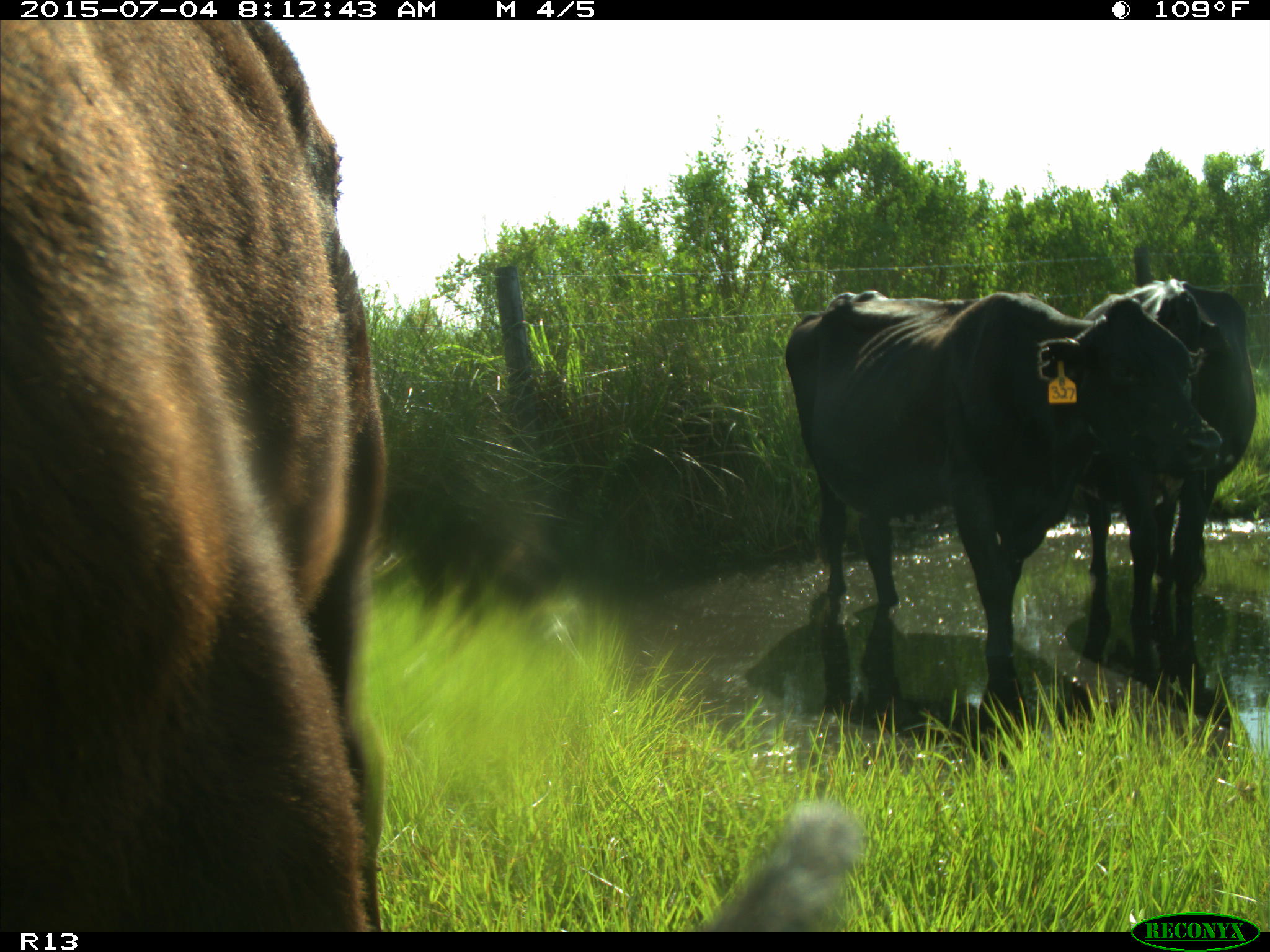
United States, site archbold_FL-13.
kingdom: Animalia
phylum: Chordata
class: Mammalia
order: Artiodactyla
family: Bovidae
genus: Bos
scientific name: Bos taurus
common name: domestic cow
Bos taurus (domestic cow).